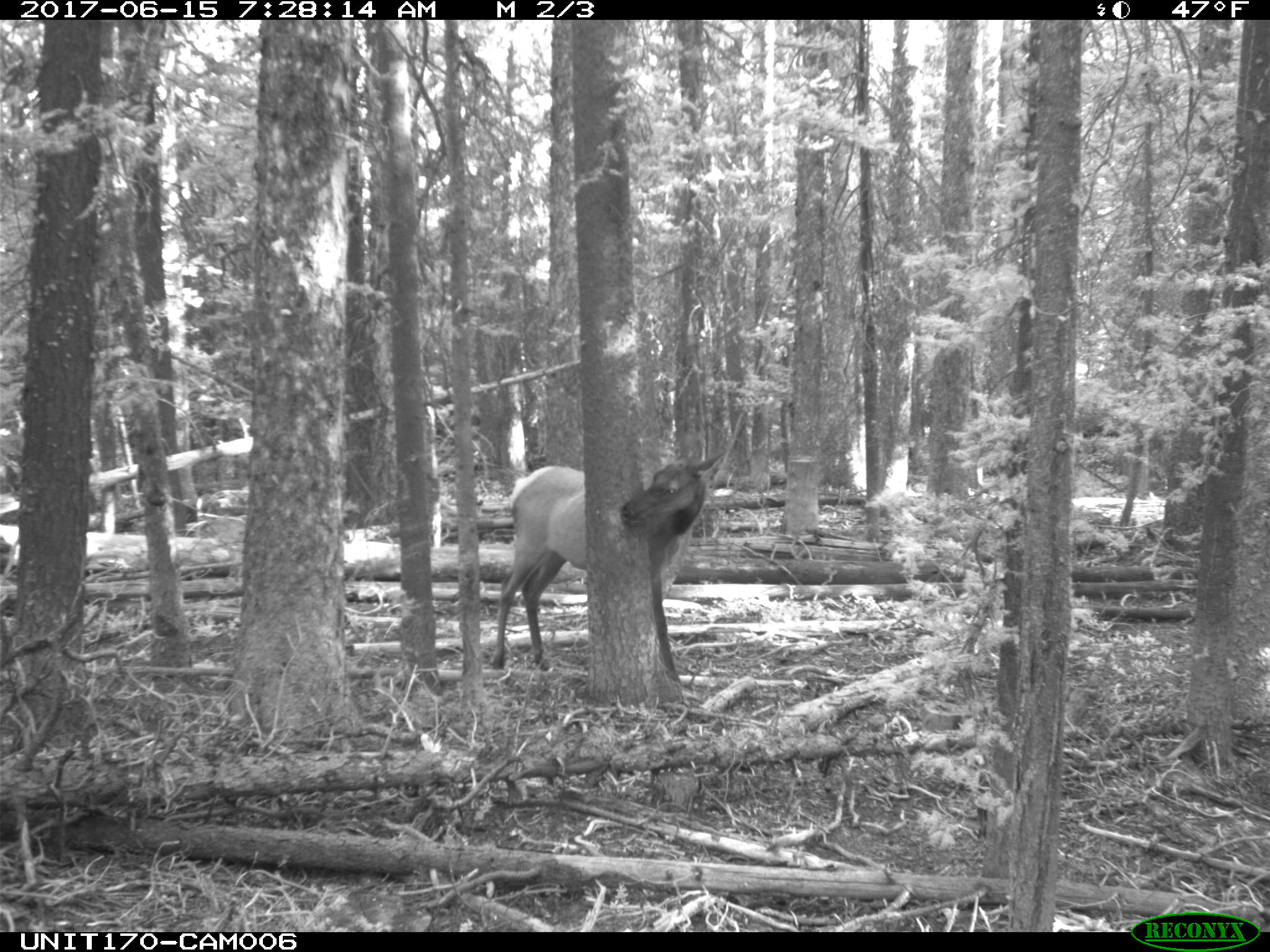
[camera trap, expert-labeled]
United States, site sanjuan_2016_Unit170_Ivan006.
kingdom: Animalia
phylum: Chordata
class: Mammalia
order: Artiodactyla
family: Cervidae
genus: Cervus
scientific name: Cervus elaphus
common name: red deer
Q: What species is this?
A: Cervus elaphus (red deer).